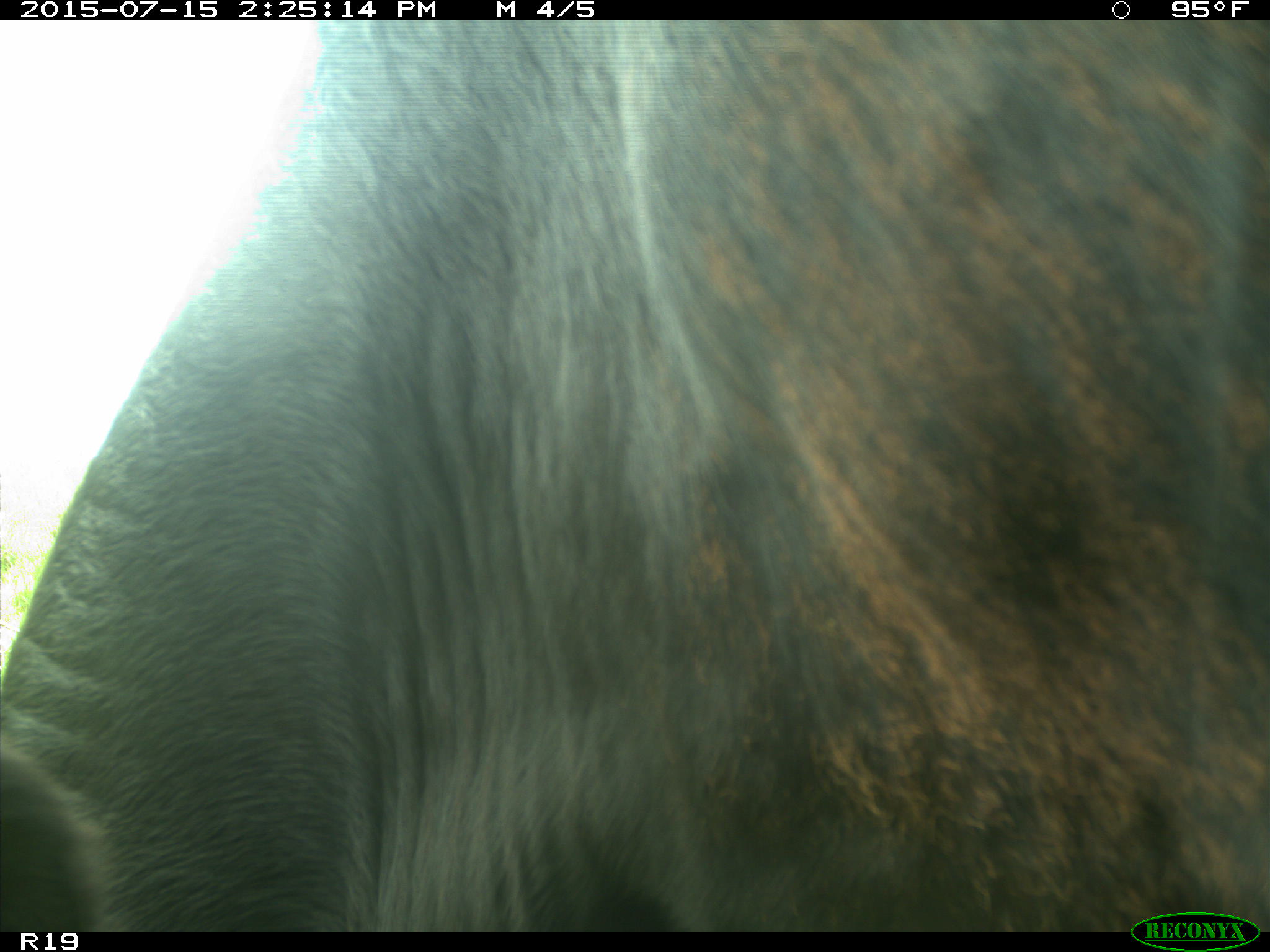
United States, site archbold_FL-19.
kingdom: Animalia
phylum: Chordata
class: Mammalia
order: Artiodactyla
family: Bovidae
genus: Bos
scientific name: Bos taurus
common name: domestic cow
Bos taurus (domestic cow).